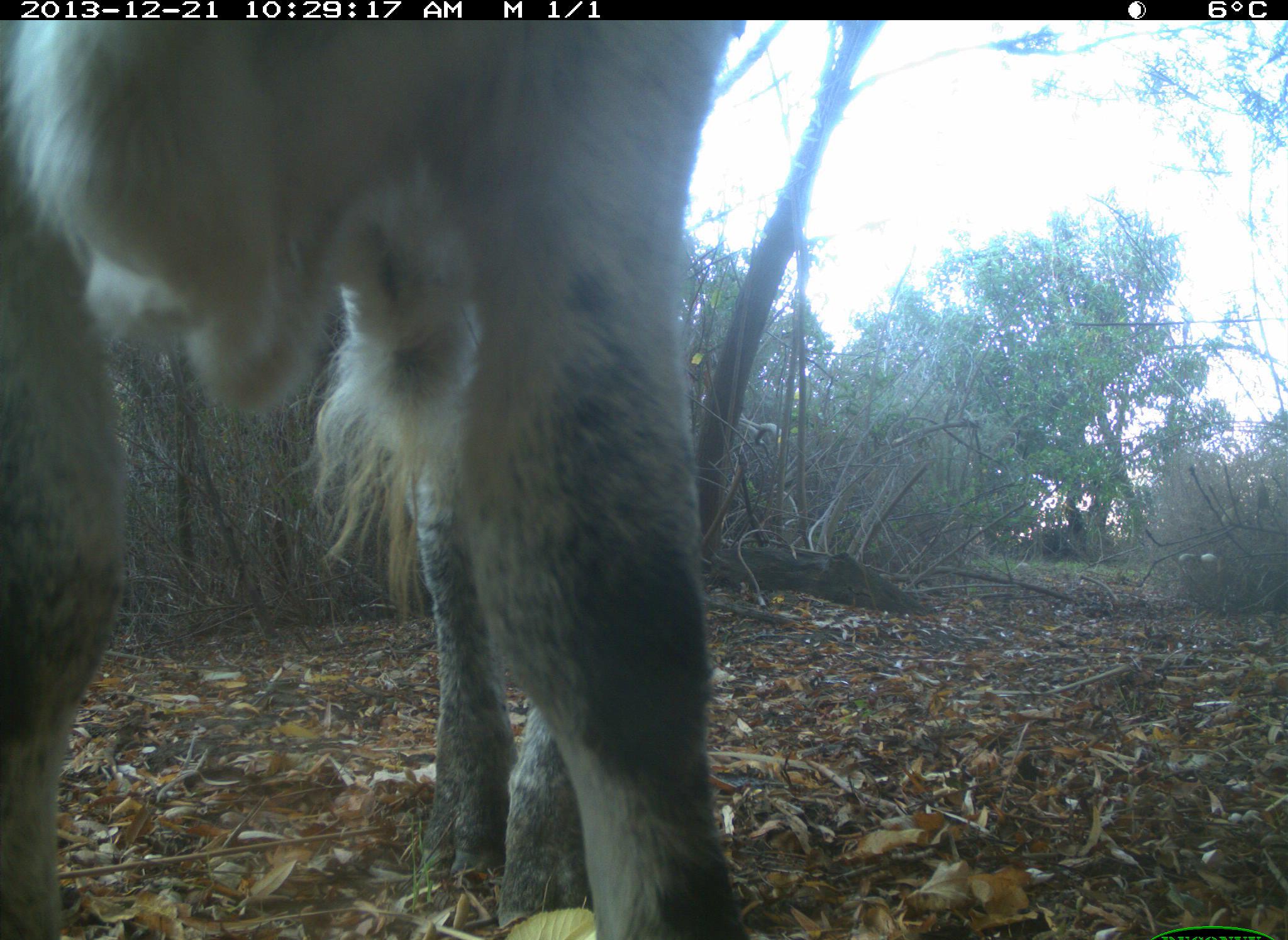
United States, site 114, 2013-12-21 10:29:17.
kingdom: Animalia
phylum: Chordata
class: Mammalia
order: Artiodactyla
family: Bovidae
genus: Bos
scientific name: Bos taurus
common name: cow